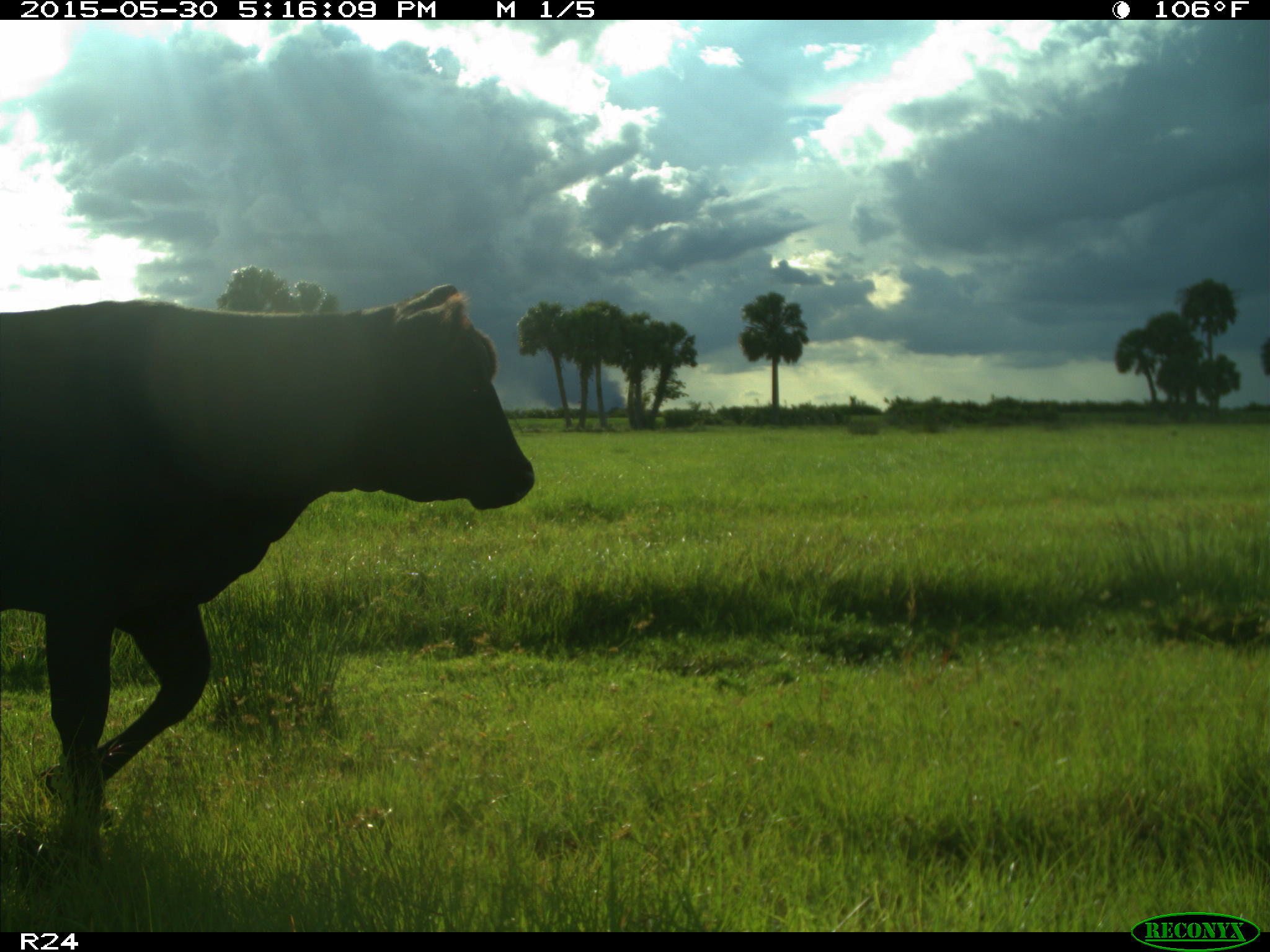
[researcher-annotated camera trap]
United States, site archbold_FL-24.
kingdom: Animalia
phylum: Chordata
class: Mammalia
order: Artiodactyla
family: Bovidae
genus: Bos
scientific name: Bos taurus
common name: domestic cow